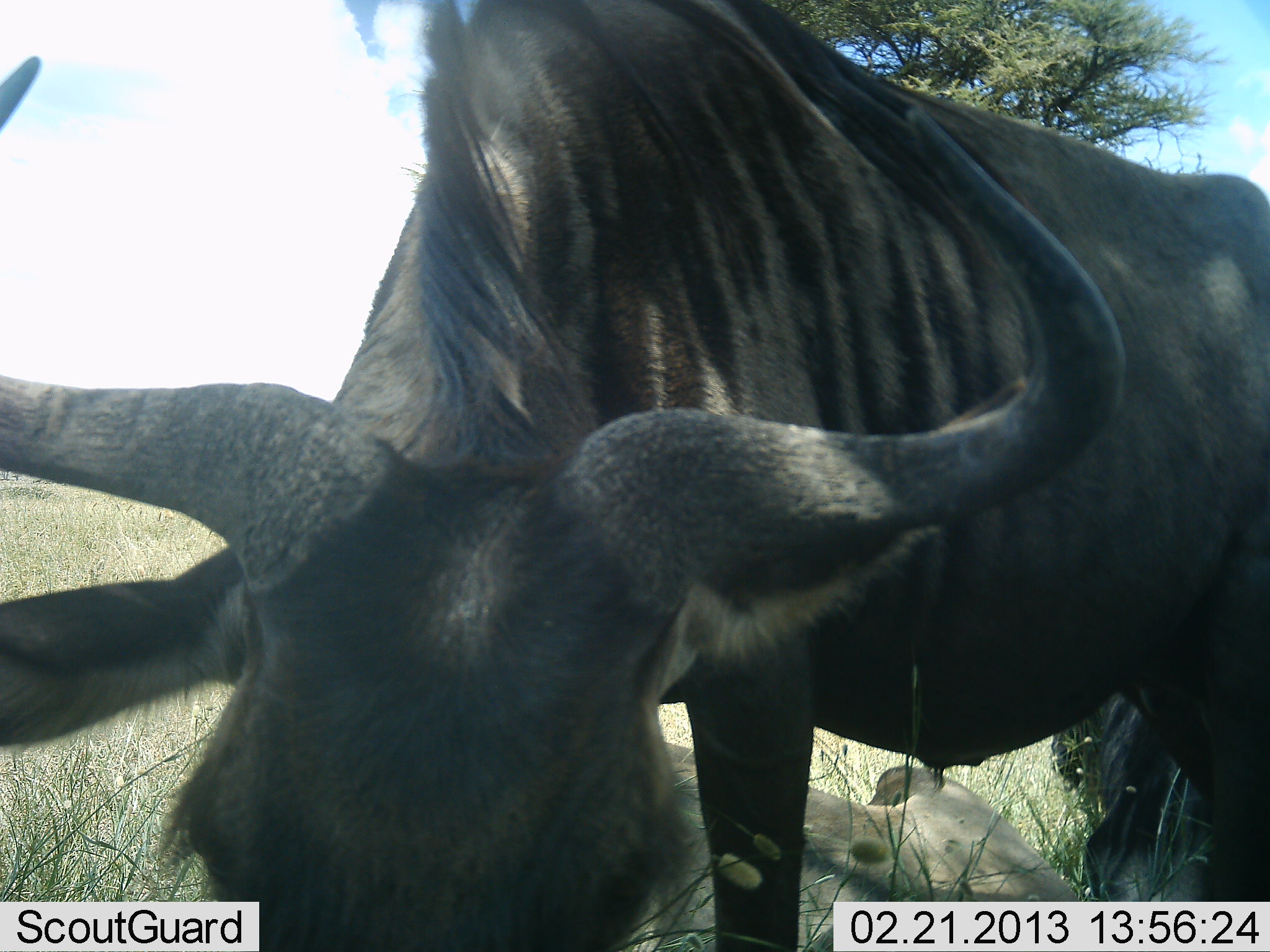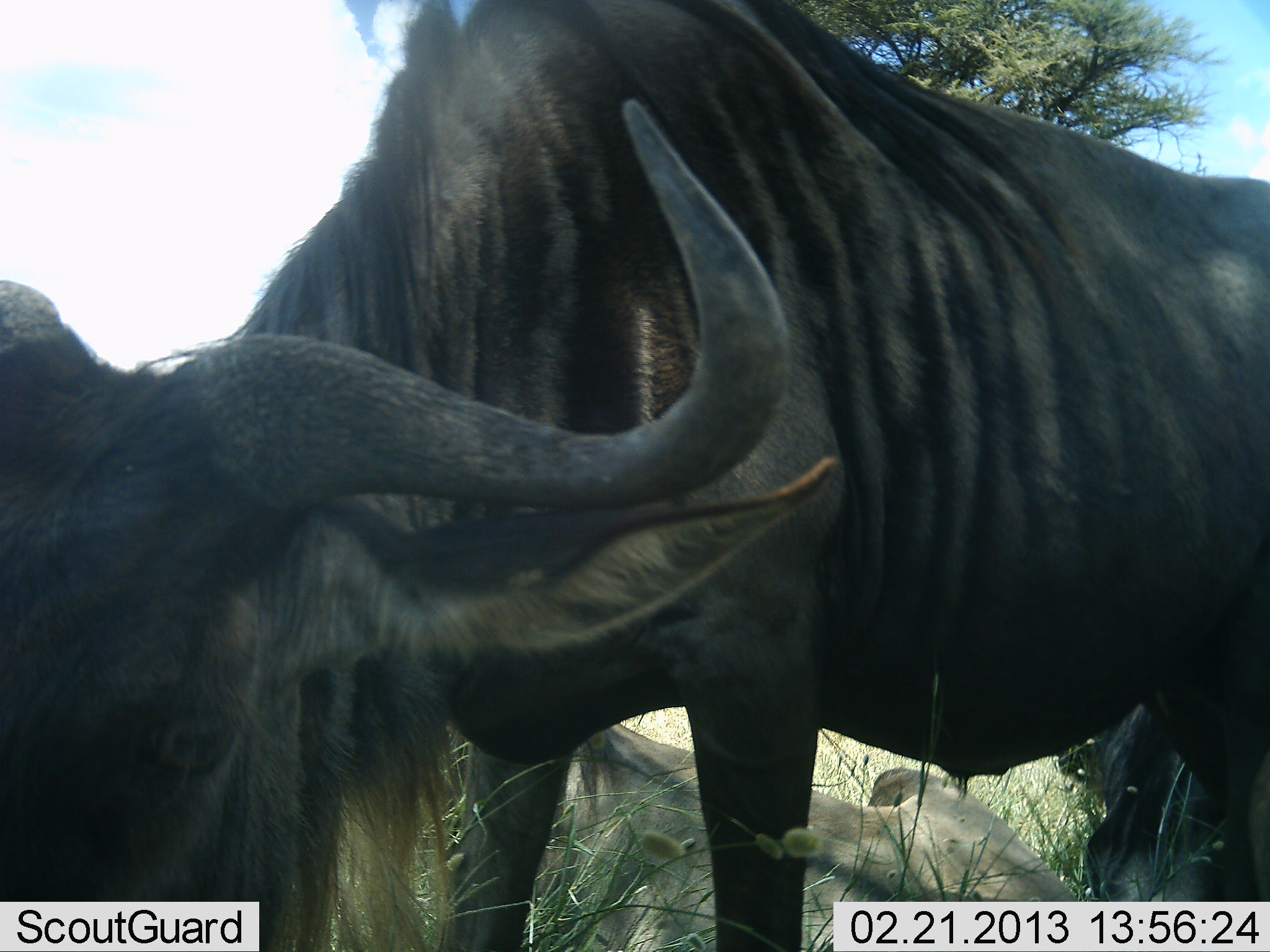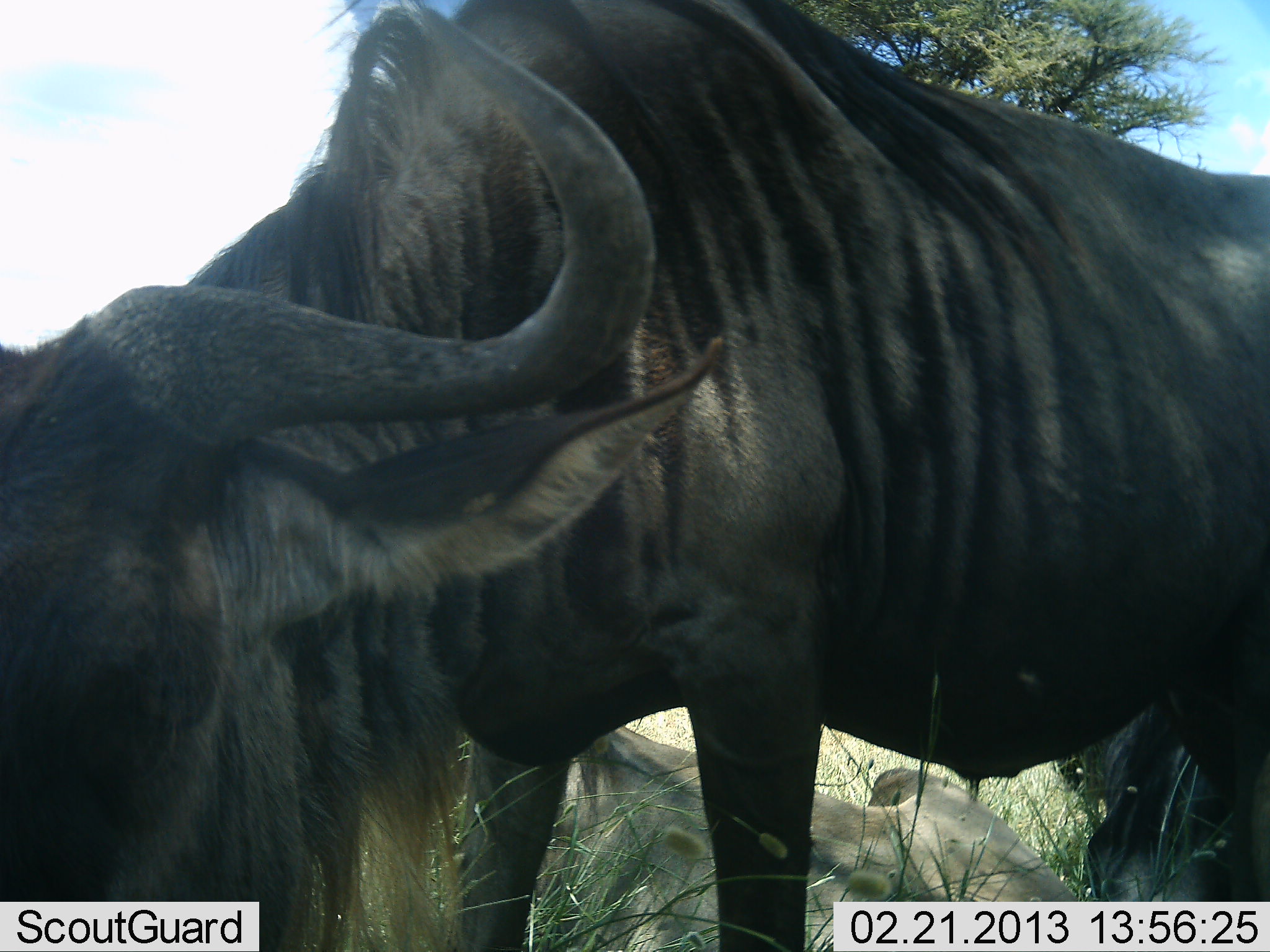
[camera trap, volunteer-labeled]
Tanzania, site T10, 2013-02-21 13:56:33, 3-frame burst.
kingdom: Animalia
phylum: Chordata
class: Mammalia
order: Artiodactyla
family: Bovidae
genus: Connochaetes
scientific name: Connochaetes taurinus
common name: blue wildebeest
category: wildebeest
Wildebeest (blue wildebeest) (Connochaetes taurinus), count 2. Behavior (volunteer vote fractions): standing 48%, resting 57%, moving 0%, interacting 5%. Young present (vote fraction): 0%. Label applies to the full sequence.